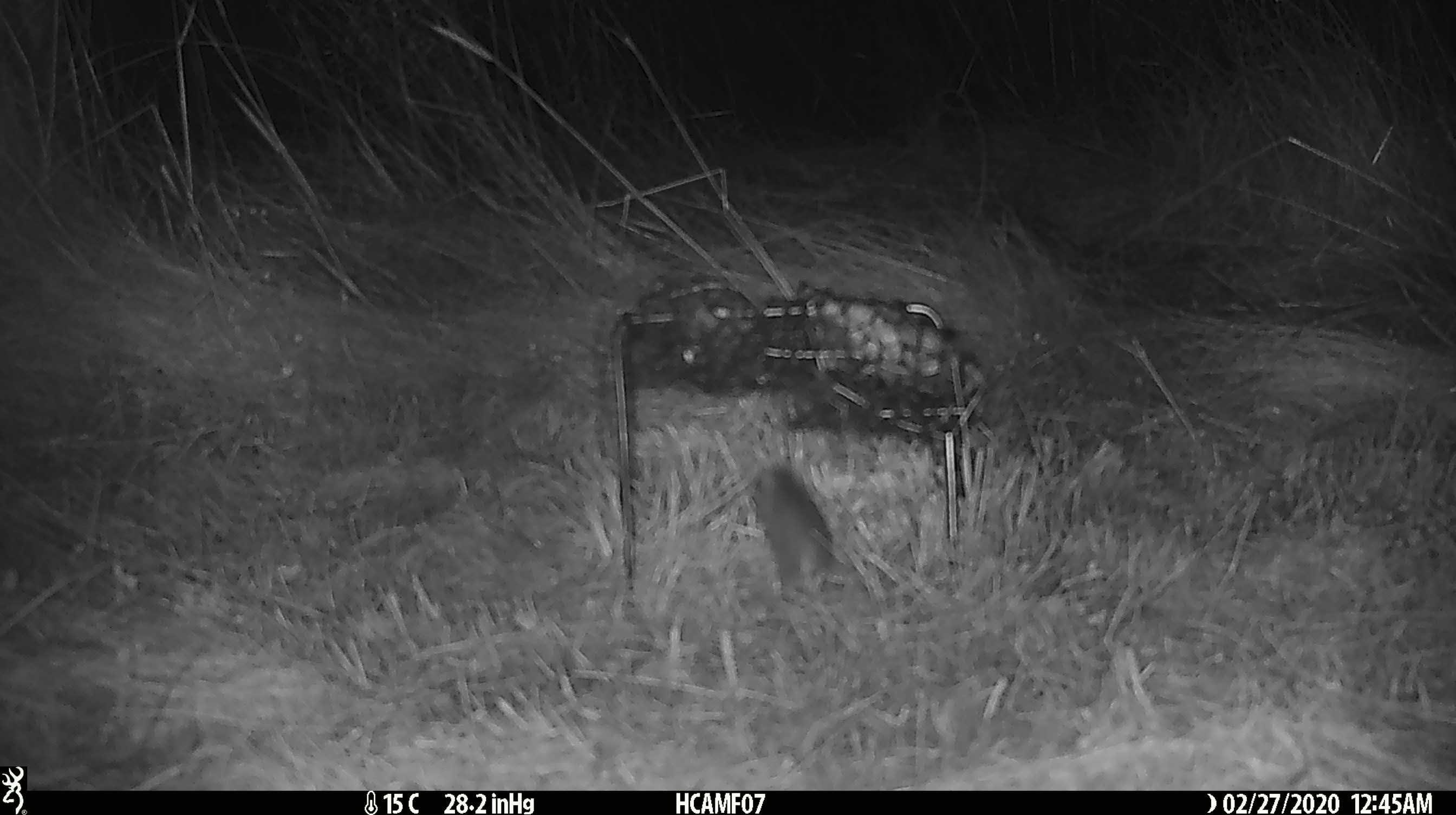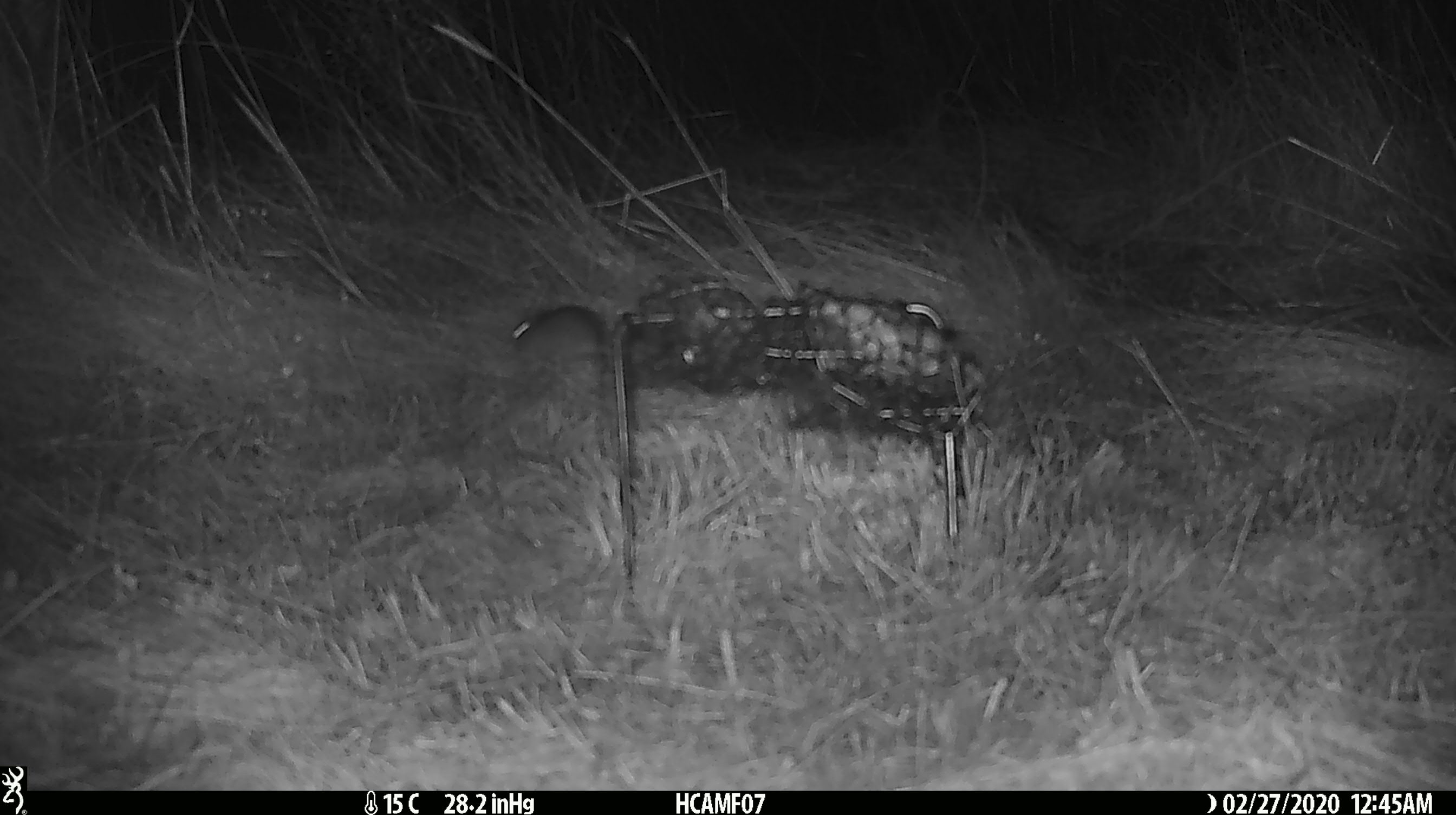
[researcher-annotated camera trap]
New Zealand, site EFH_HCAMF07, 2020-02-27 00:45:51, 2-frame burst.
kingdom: Animalia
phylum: Chordata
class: Mammalia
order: Rodentia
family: Muridae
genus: Mus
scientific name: Mus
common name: mouse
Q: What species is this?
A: Mouse (Mus).